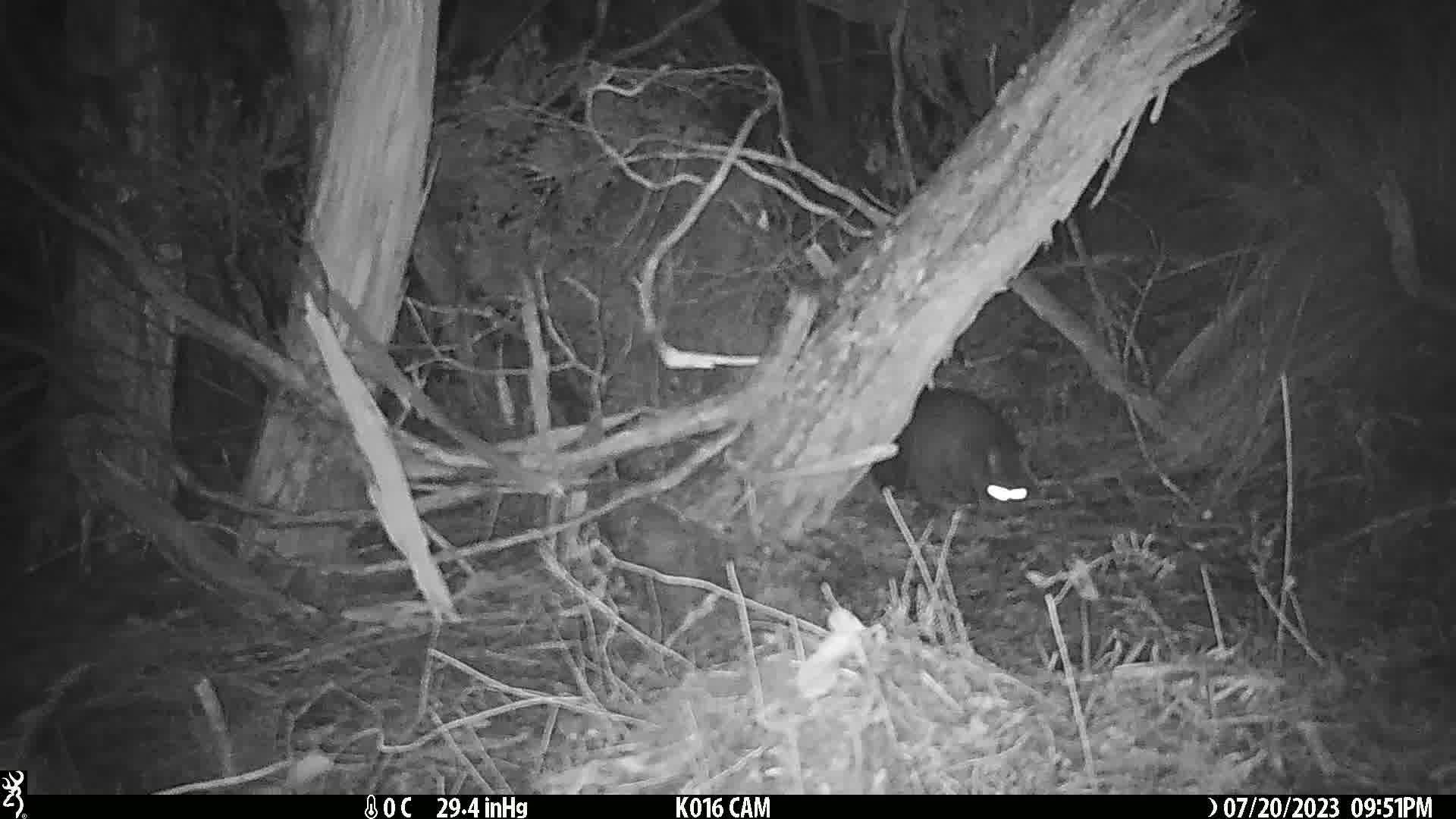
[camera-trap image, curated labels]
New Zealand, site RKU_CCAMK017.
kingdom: Animalia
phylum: Chordata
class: Mammalia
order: Diprotodontia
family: Phalangeridae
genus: Trichosurus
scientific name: Trichosurus vulpecula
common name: common brushtail possum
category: possum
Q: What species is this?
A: Possum (common brushtail possum) (Trichosurus vulpecula).